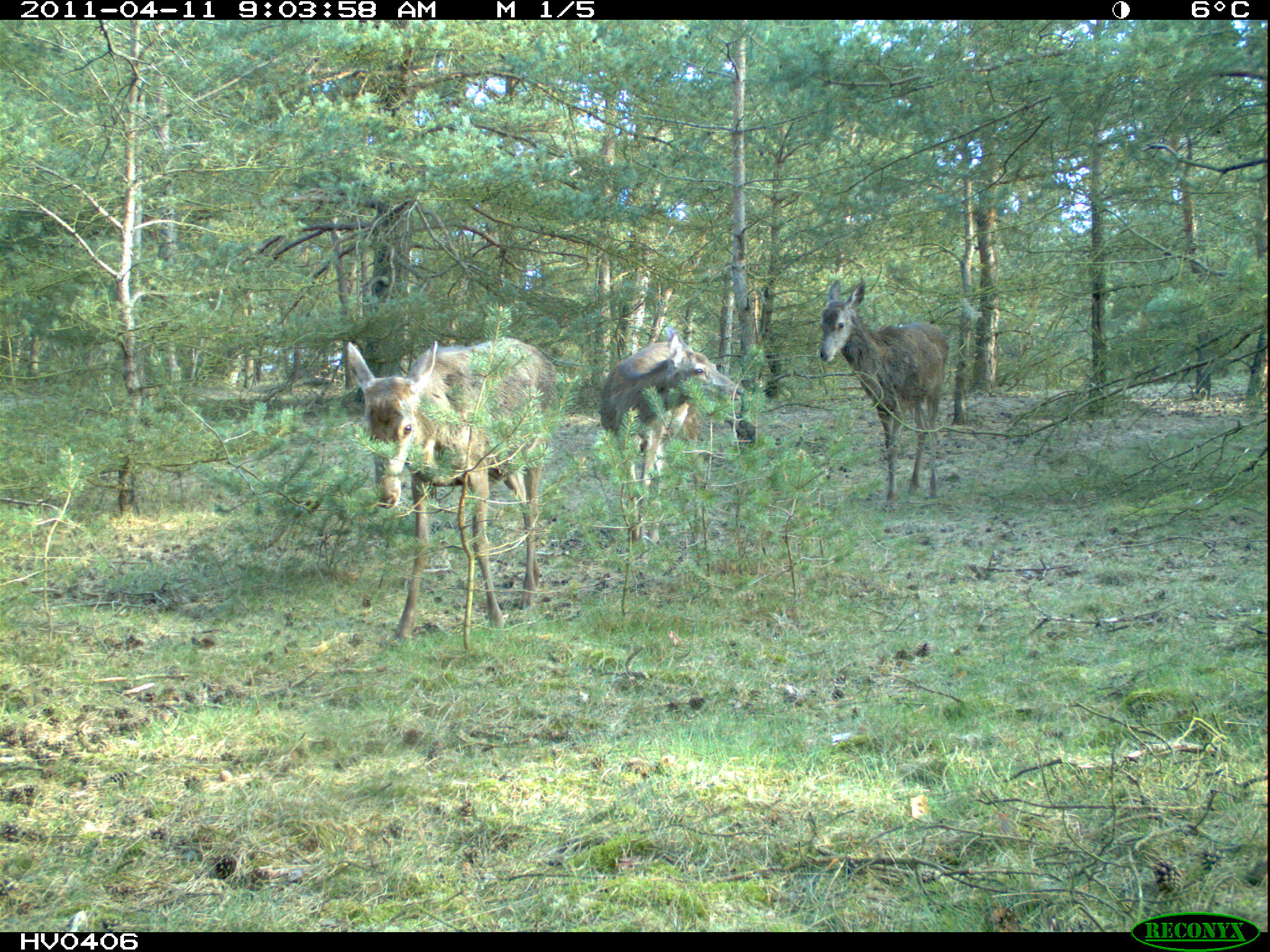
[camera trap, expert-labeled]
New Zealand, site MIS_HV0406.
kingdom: Animalia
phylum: Chordata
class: Mammalia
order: Artiodactyla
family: Cervidae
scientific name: Cervidae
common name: deer